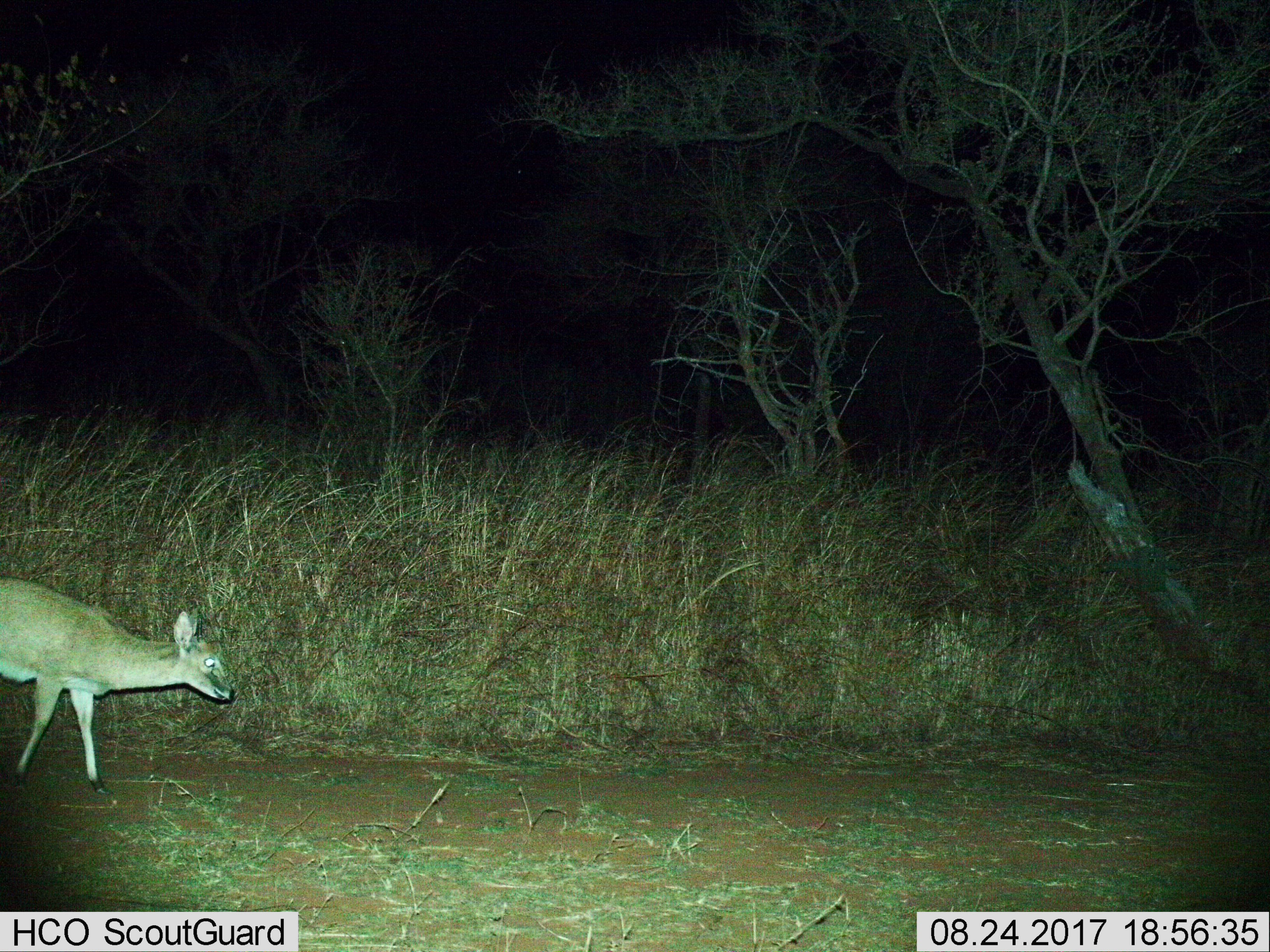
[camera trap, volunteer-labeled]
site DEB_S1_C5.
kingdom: Animalia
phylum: Chordata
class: Mammalia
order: Artiodactyla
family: Bovidae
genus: Sylvicapra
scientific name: Sylvicapra grimmia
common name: common duiker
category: duikercommongrey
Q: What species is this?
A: Duikercommongrey (common duiker) (Sylvicapra grimmia).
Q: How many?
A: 1.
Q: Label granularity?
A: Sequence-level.